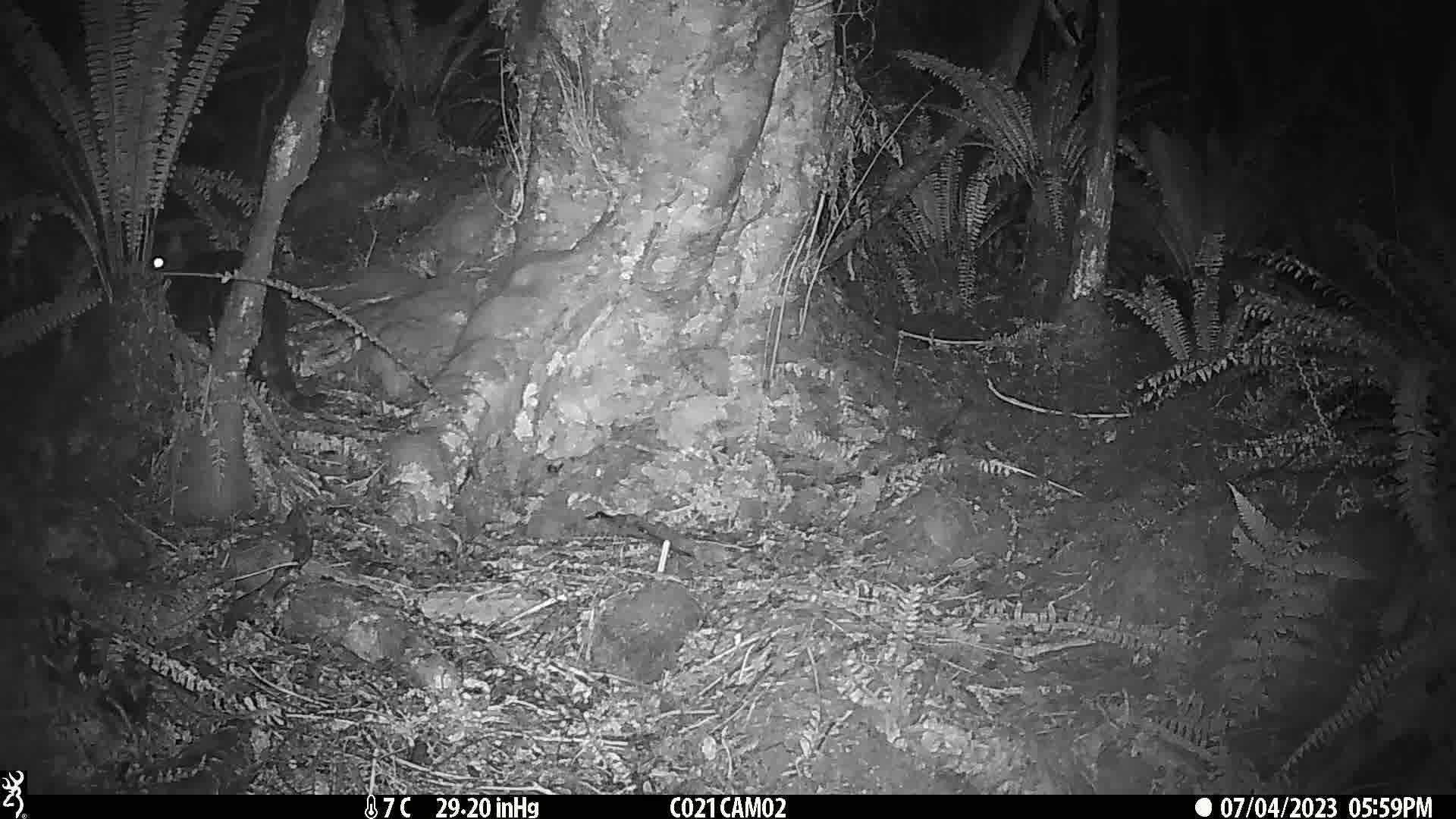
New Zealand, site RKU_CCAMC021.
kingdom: Animalia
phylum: Chordata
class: Mammalia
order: Carnivora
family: Felidae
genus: Felis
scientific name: Felis catus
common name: domestic cat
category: cat